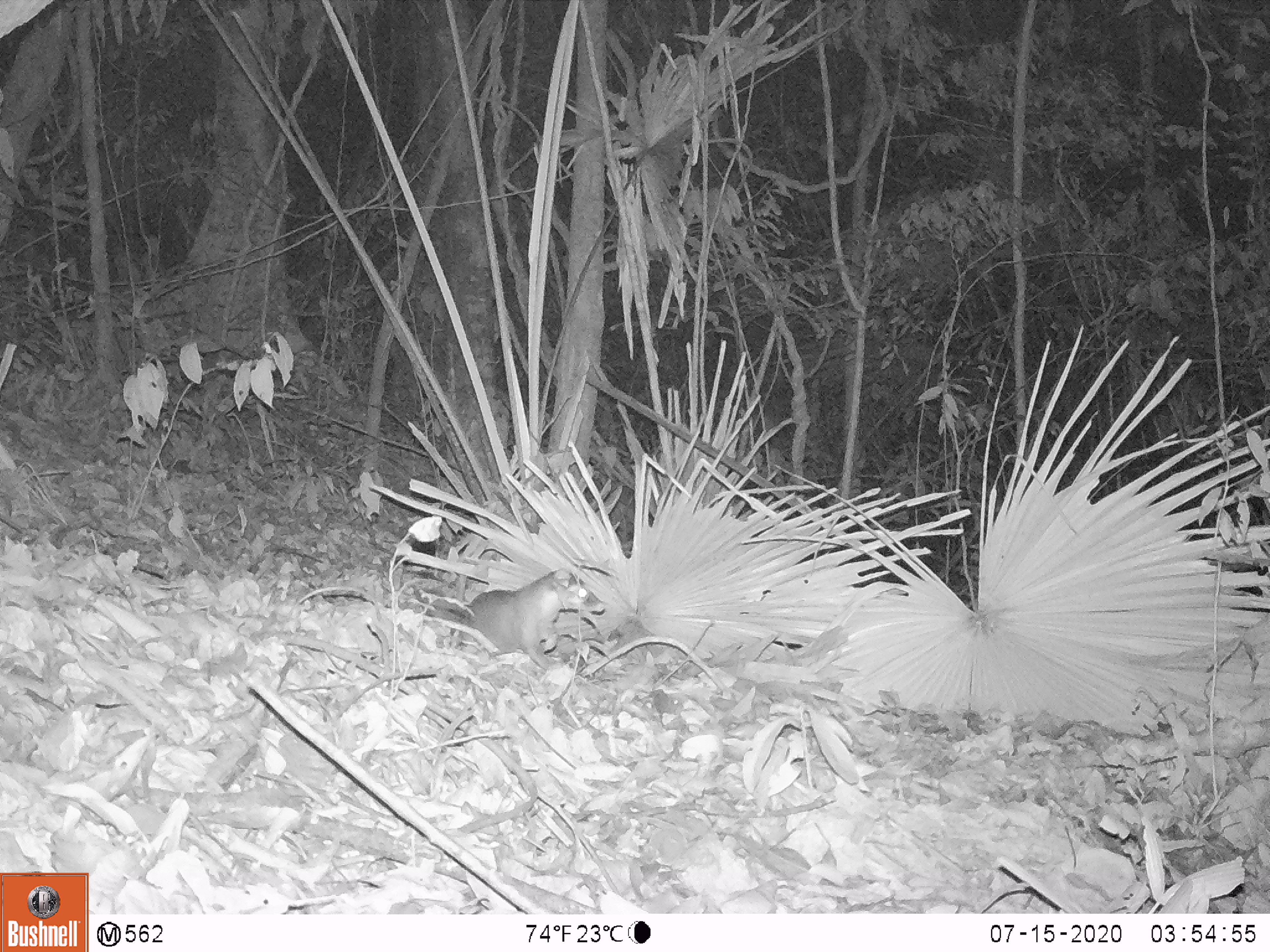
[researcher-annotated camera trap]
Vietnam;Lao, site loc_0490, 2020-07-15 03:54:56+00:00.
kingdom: Animalia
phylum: Chordata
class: Mammalia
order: Carnivora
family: Mustelidae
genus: Melogale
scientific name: Melogale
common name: ferret badger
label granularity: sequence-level